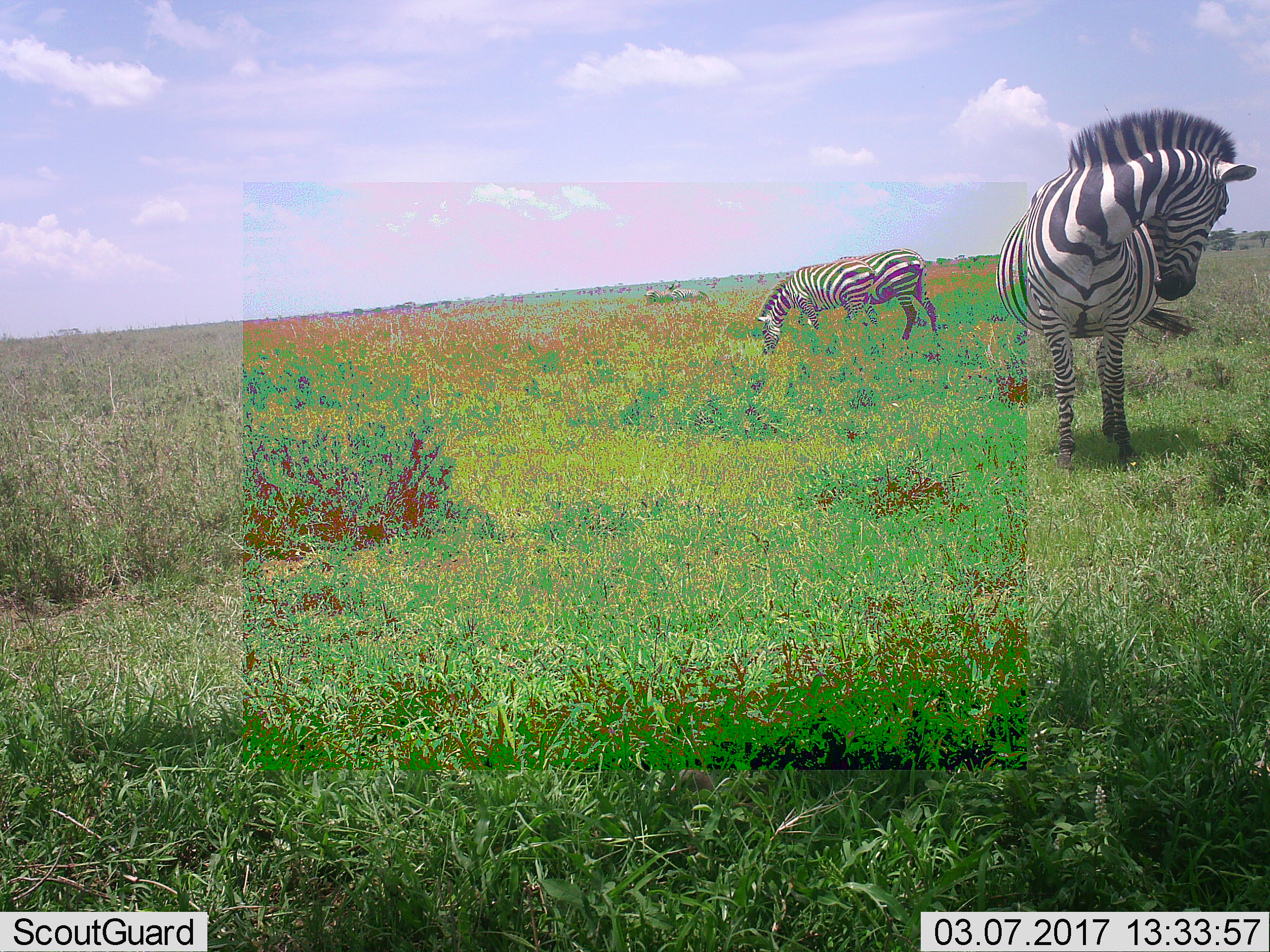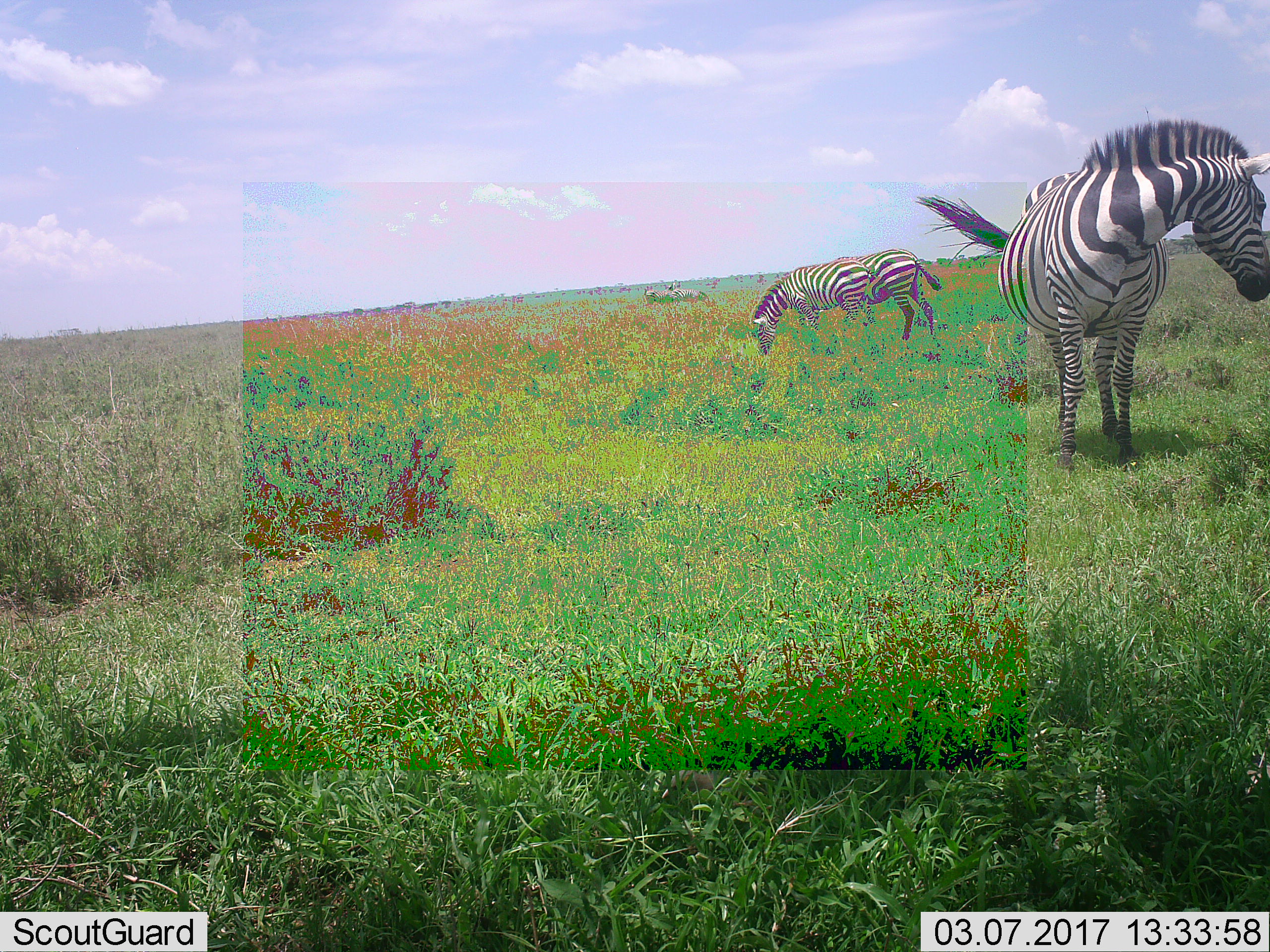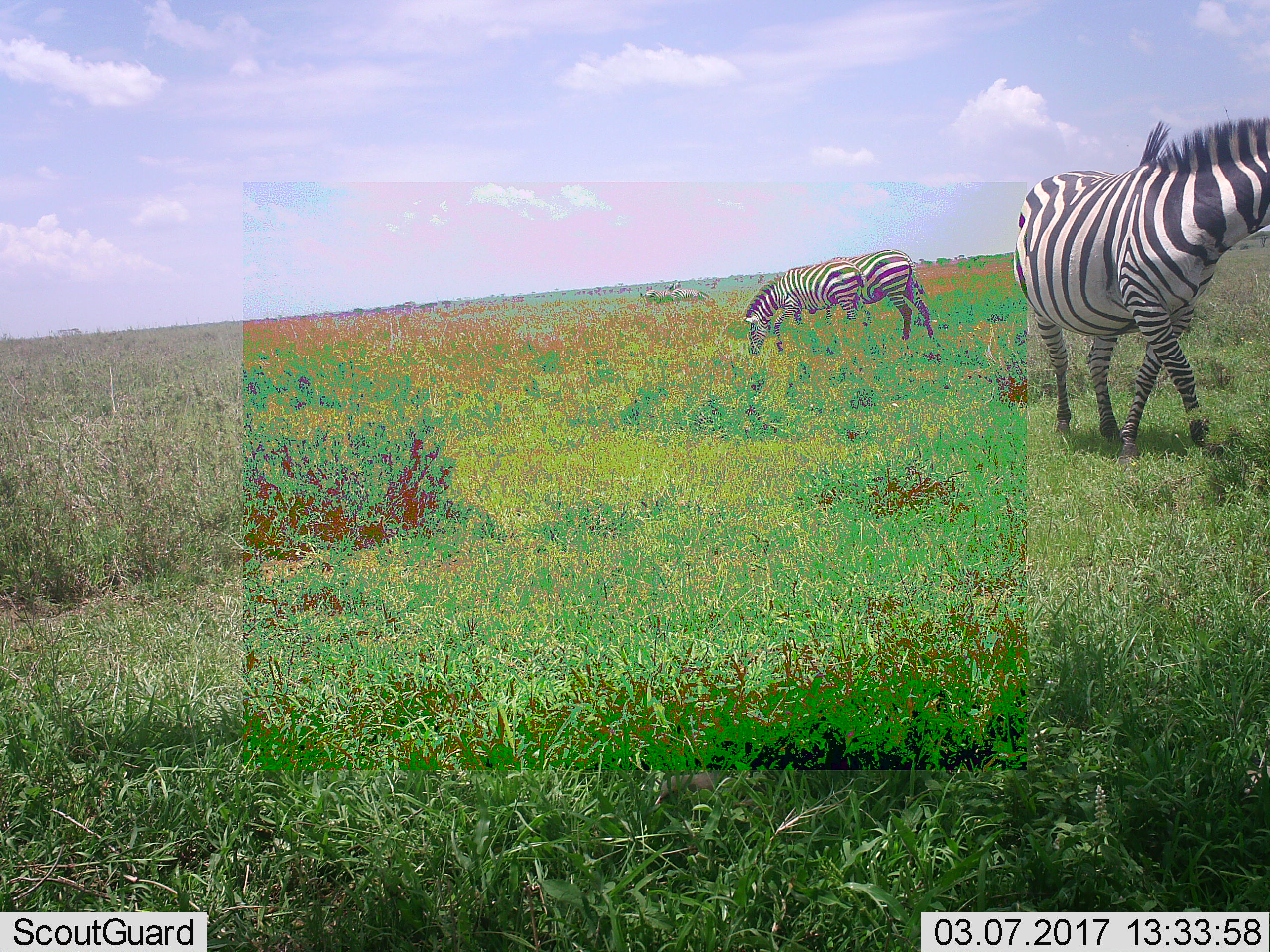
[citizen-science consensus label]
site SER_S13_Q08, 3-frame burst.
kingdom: Animalia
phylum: Chordata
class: Mammalia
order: Perissodactyla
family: Equidae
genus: Equus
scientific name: Equus quagga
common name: plains zebra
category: zebraplains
Zebraplains (plains zebra) (Equus quagga), count 4. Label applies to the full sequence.